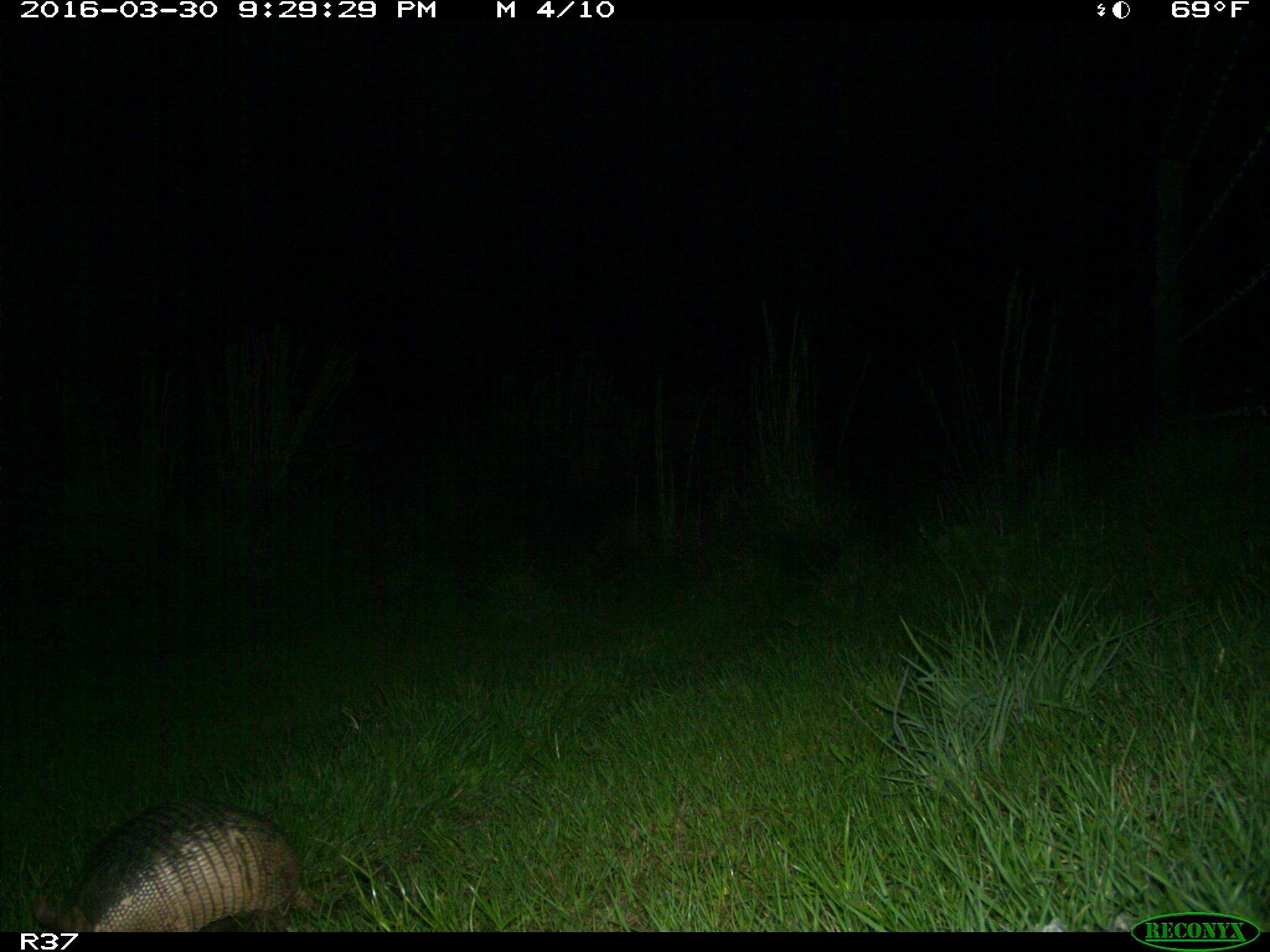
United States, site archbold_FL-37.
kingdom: Animalia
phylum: Chordata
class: Mammalia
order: Cingulata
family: Dasypodidae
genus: Dasypus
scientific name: Dasypus novemcinctus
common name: nine-banded armadillo